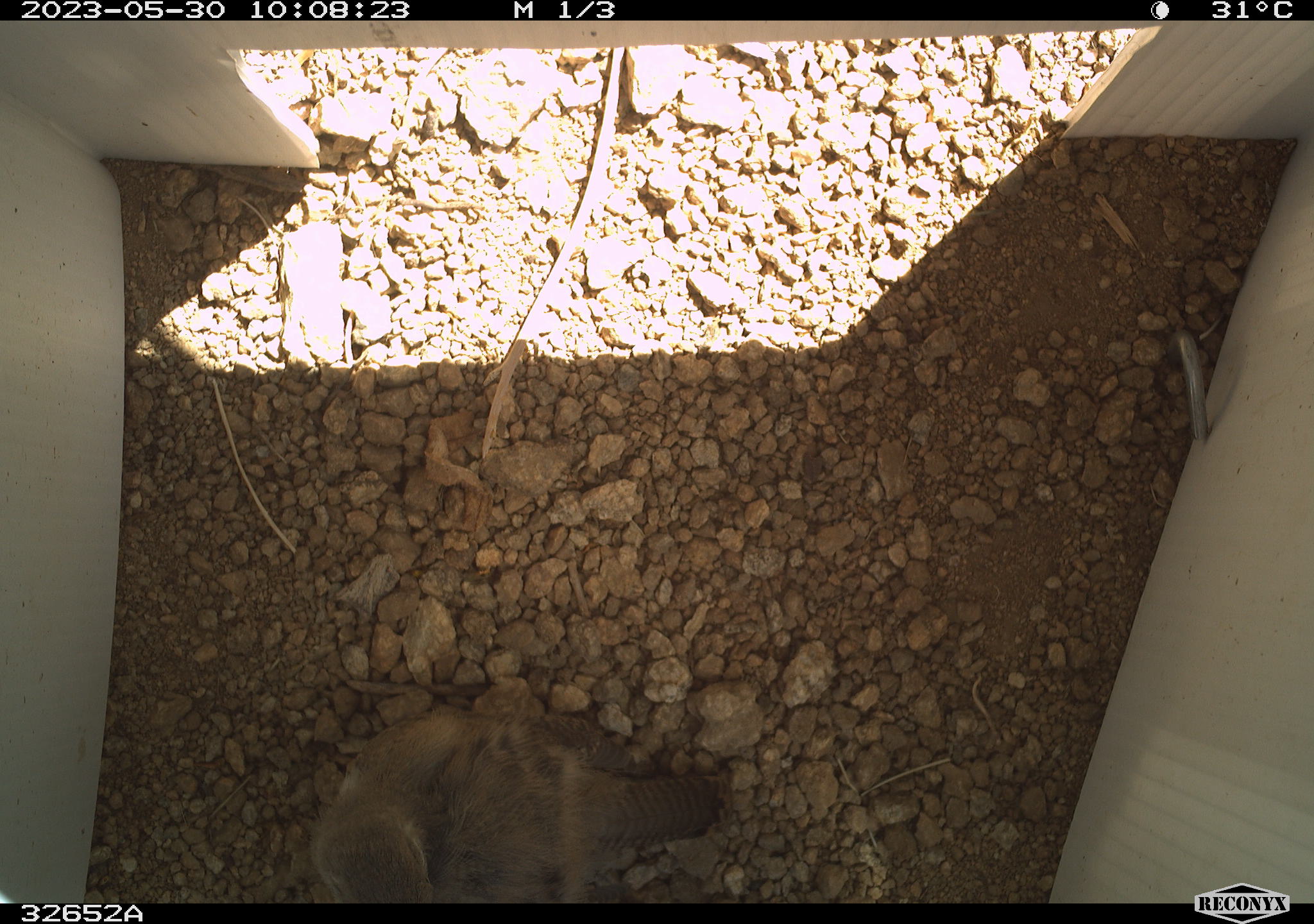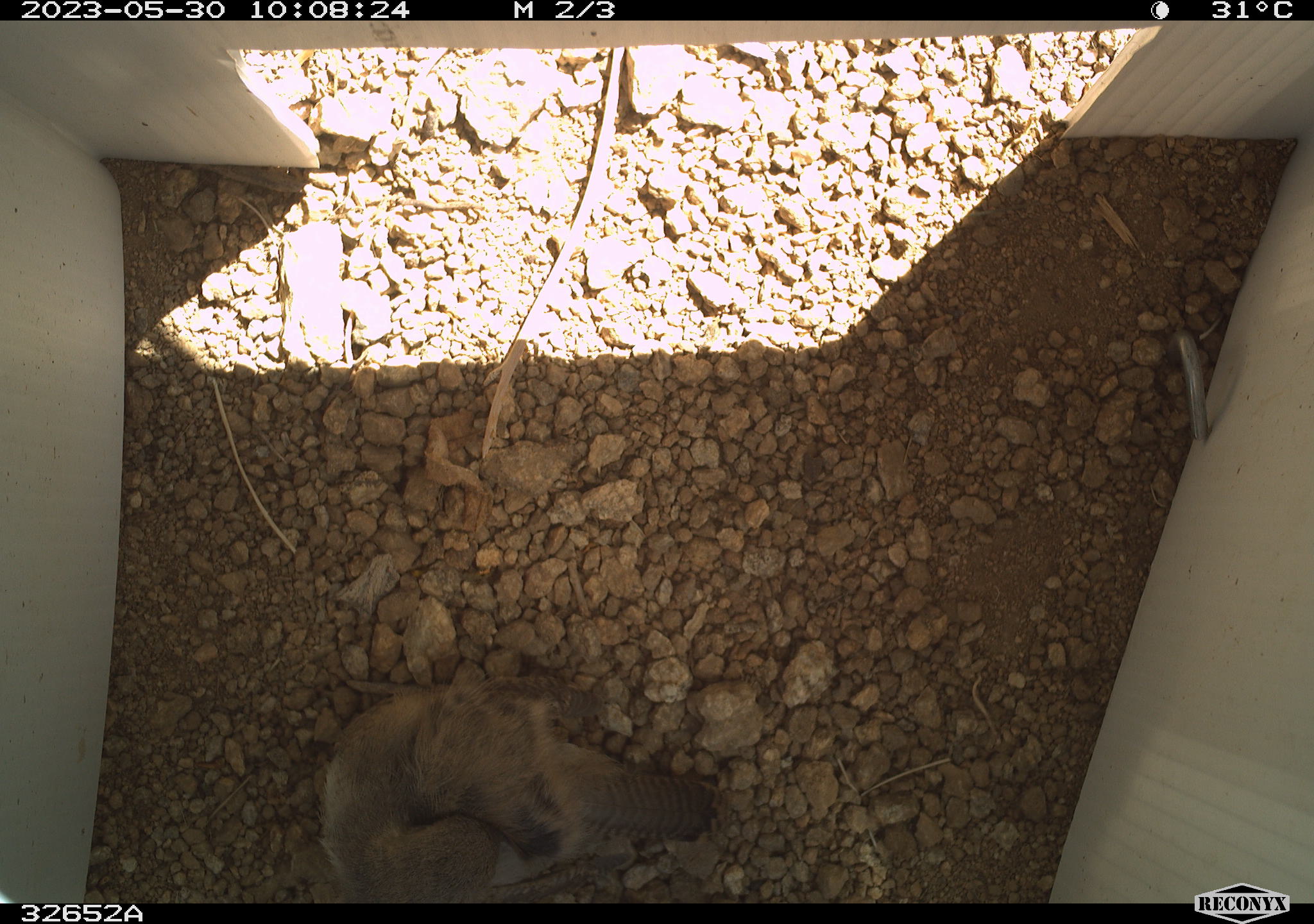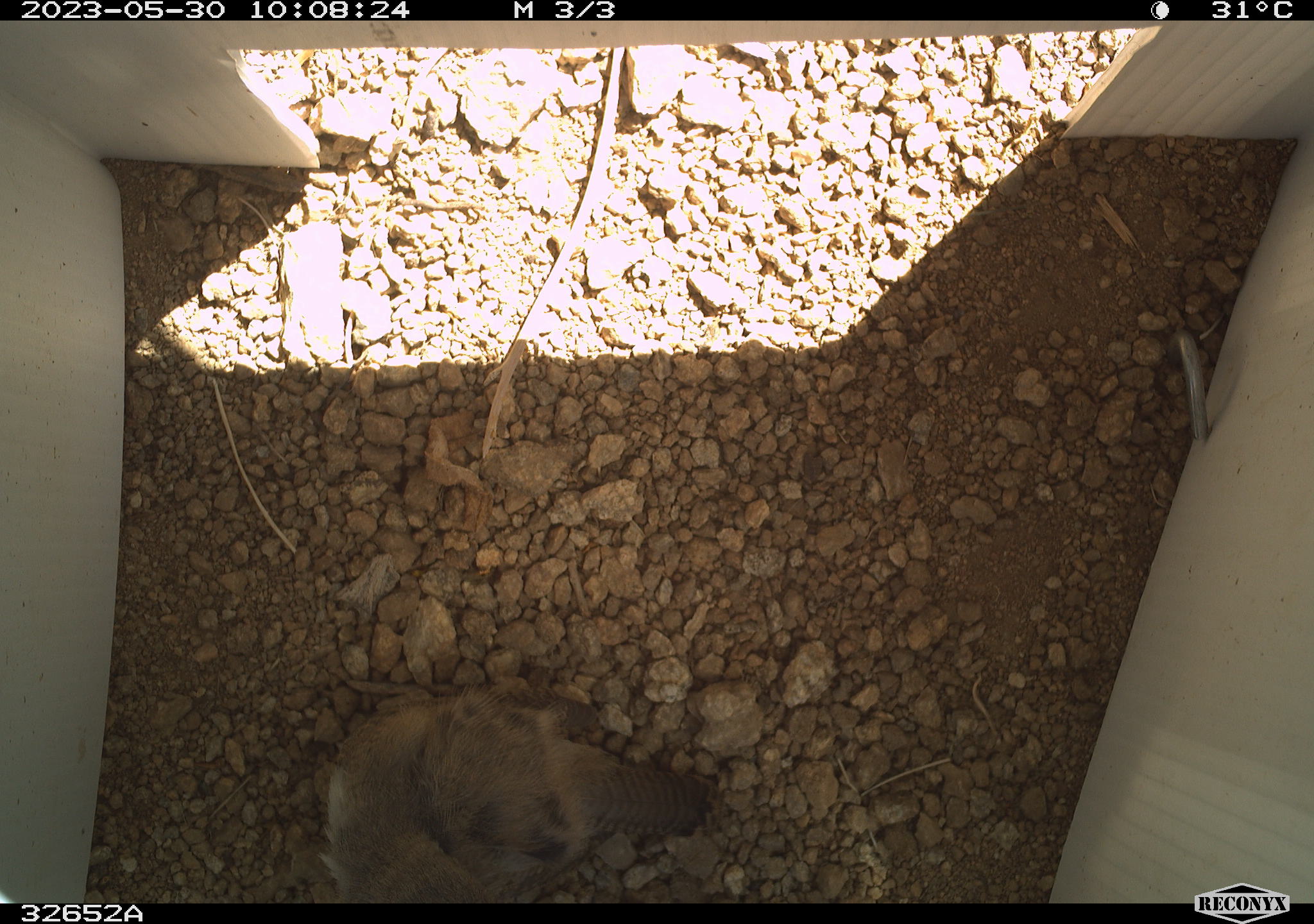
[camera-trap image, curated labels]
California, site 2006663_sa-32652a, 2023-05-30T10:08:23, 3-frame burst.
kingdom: Animalia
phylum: Chordata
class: Aves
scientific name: Aves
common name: bird